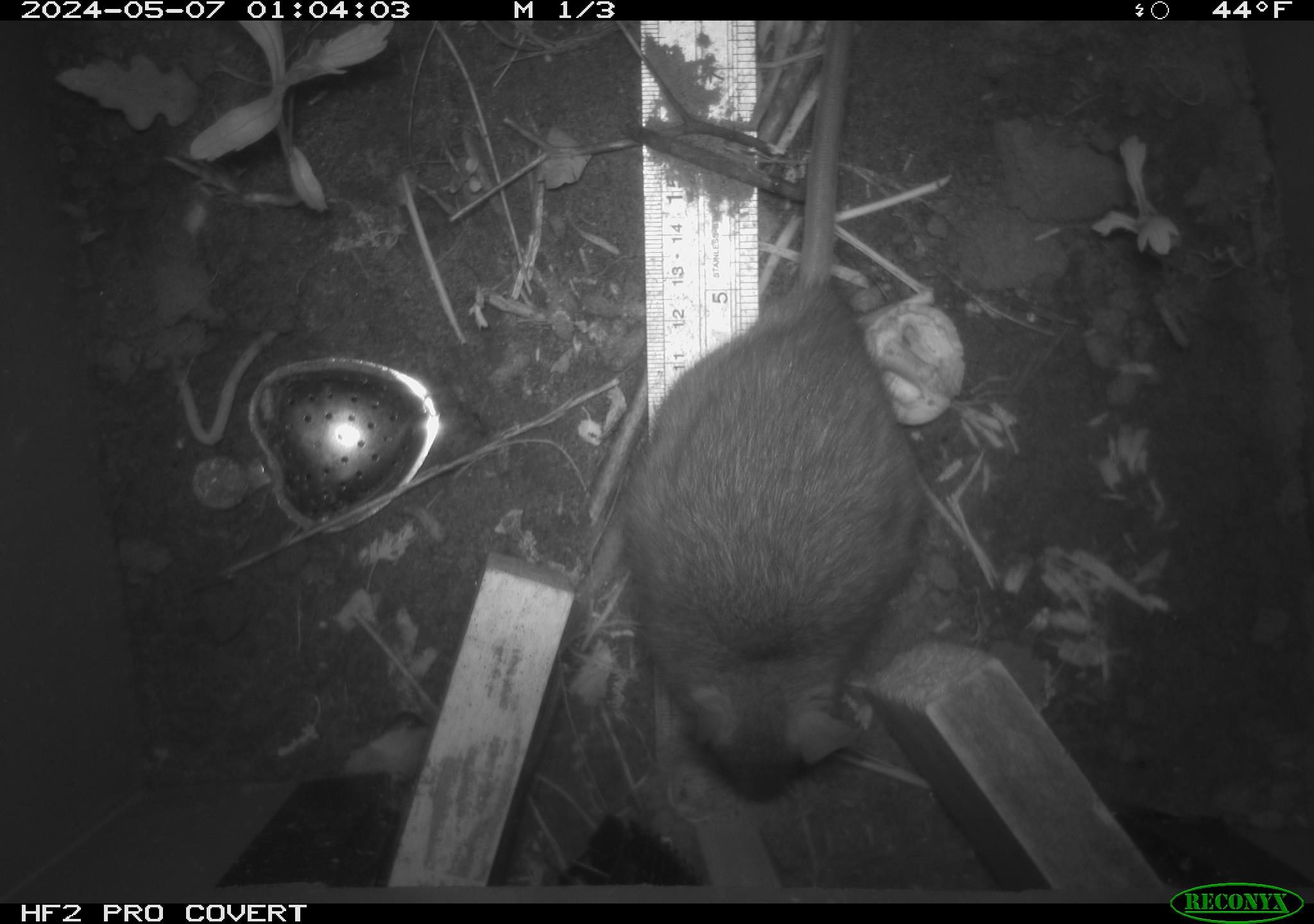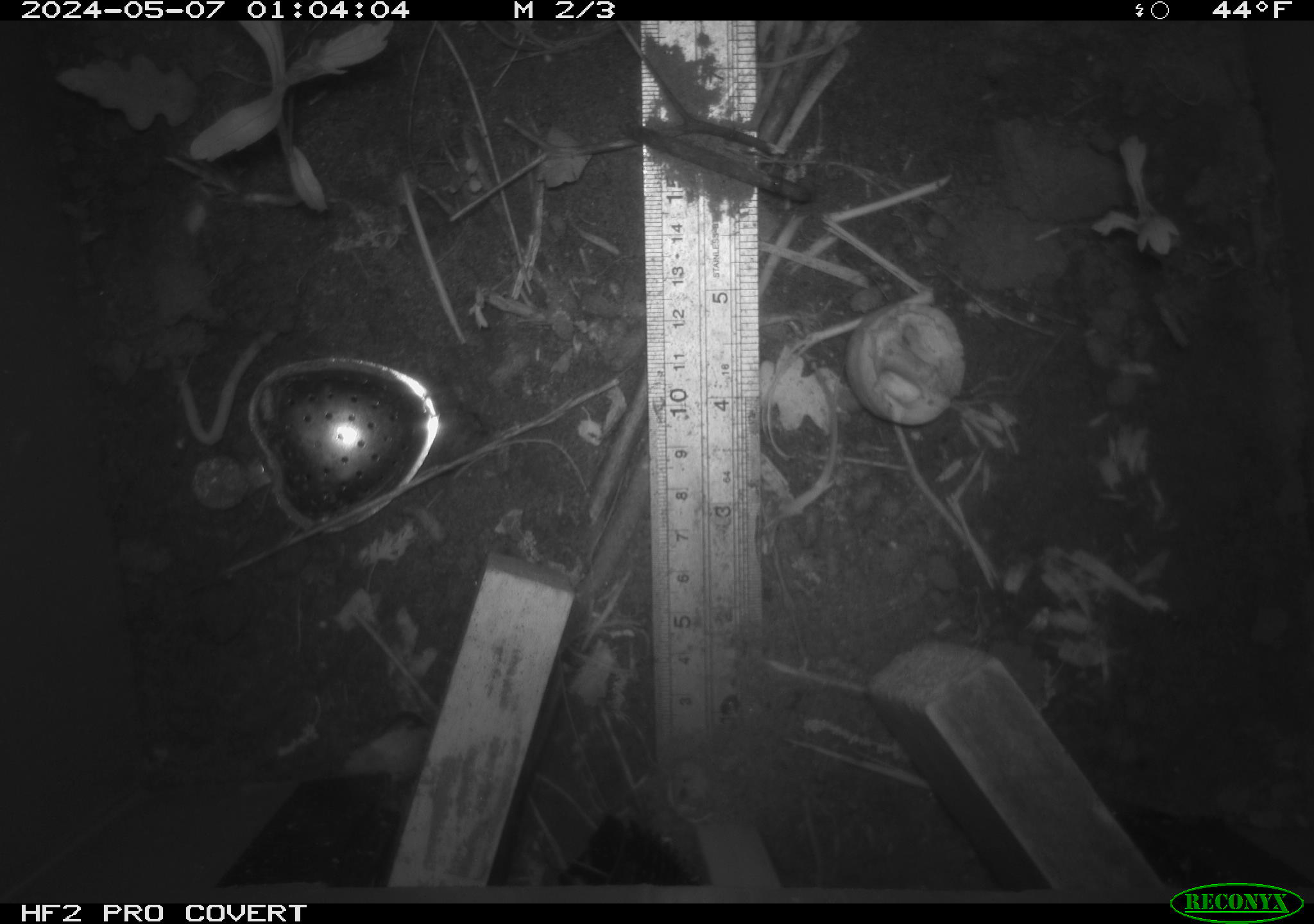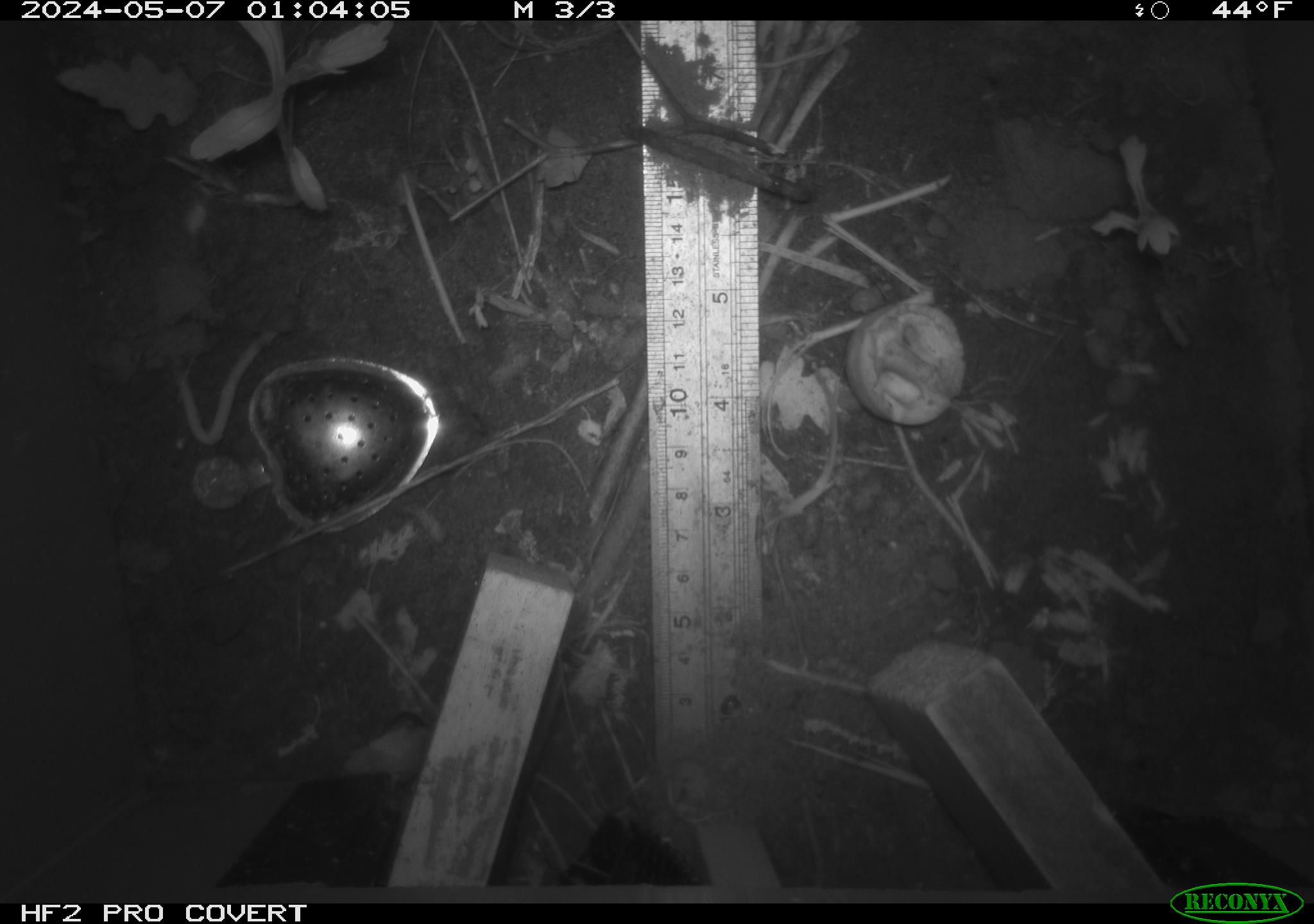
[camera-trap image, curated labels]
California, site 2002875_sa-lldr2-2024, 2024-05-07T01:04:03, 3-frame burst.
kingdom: Animalia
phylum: Chordata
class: Mammalia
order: Rodentia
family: Muridae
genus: Rattus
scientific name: Rattus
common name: rat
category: rattus species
Rattus species (rat) (Rattus).